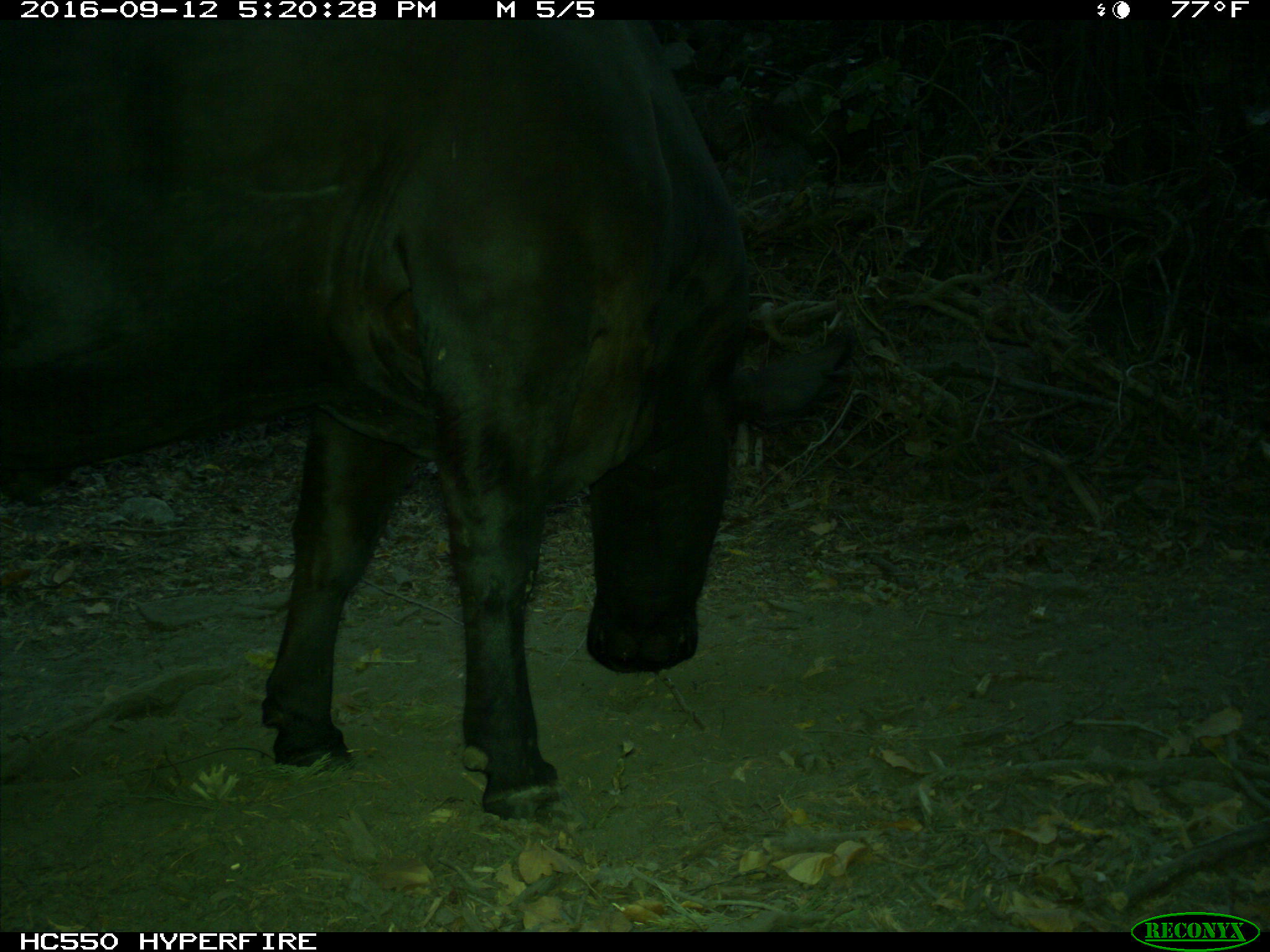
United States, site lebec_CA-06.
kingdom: Animalia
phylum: Chordata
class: Mammalia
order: Artiodactyla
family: Bovidae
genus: Bos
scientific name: Bos taurus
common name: domestic cow